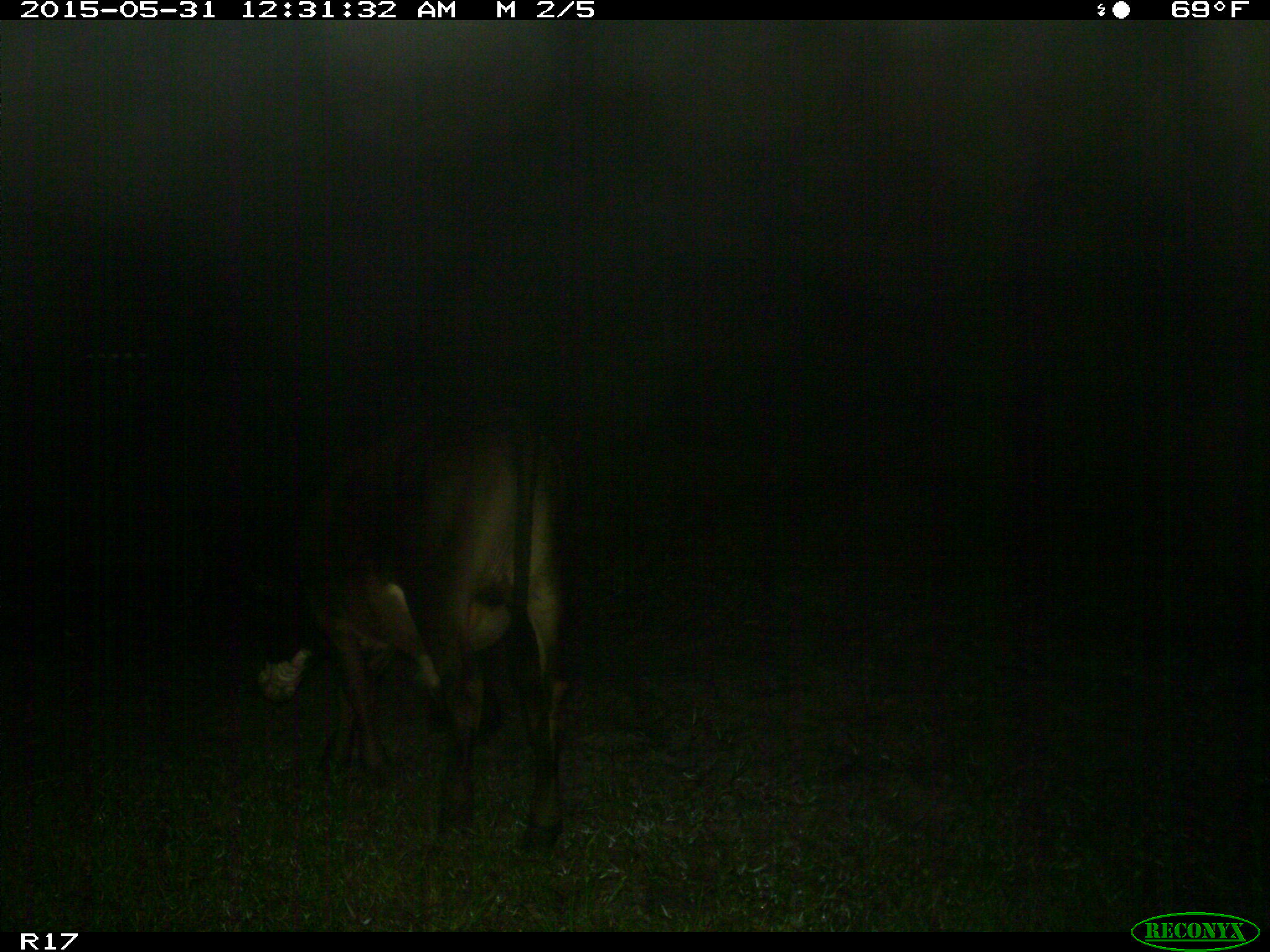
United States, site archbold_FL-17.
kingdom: Animalia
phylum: Chordata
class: Mammalia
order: Artiodactyla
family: Bovidae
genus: Bos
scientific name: Bos taurus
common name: domestic cow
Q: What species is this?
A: Bos taurus (domestic cow).